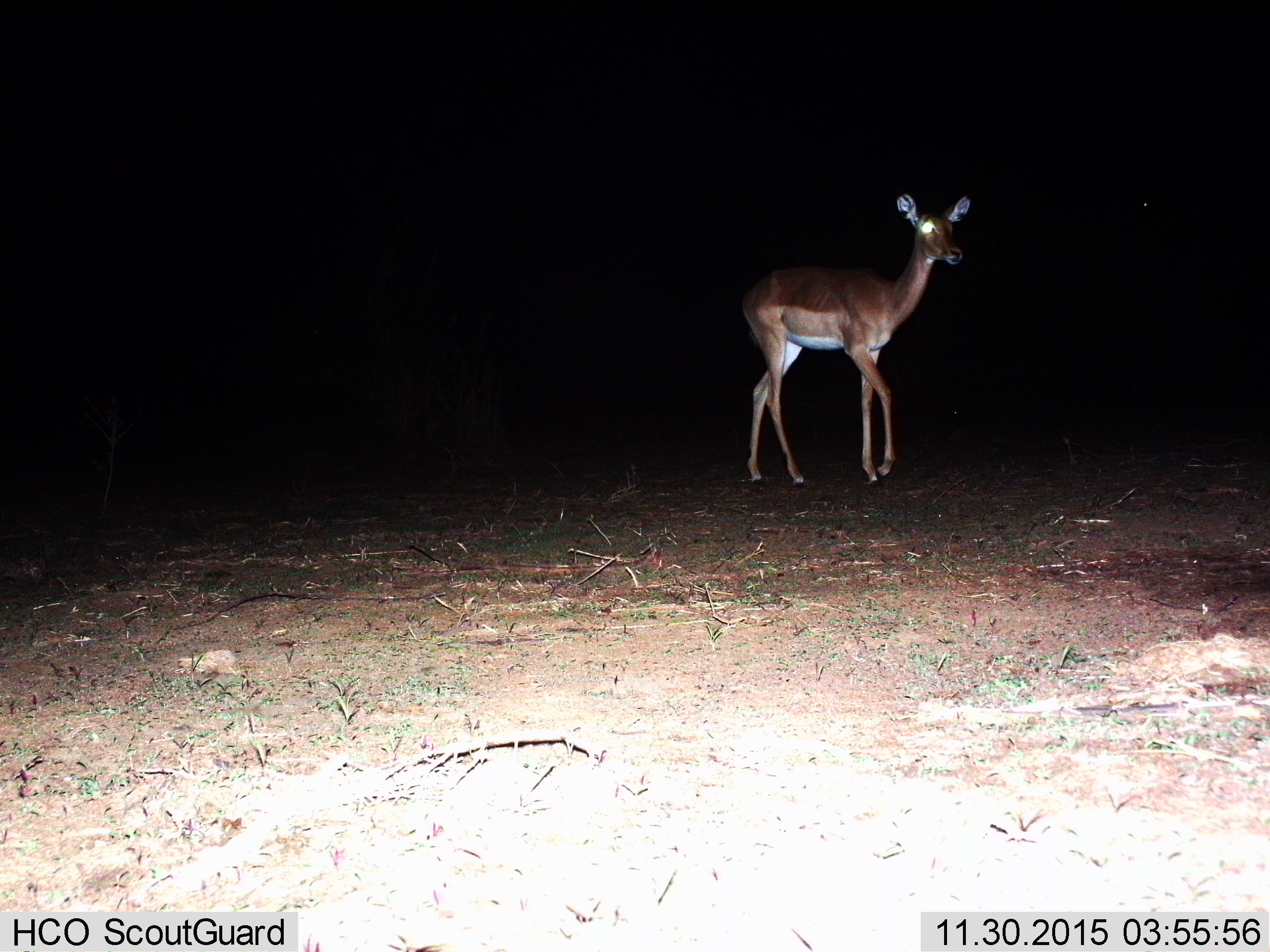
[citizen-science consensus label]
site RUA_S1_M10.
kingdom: Animalia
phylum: Chordata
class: Mammalia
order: Artiodactyla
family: Bovidae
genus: Aepyceros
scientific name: Aepyceros melampus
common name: impala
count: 1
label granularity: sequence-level